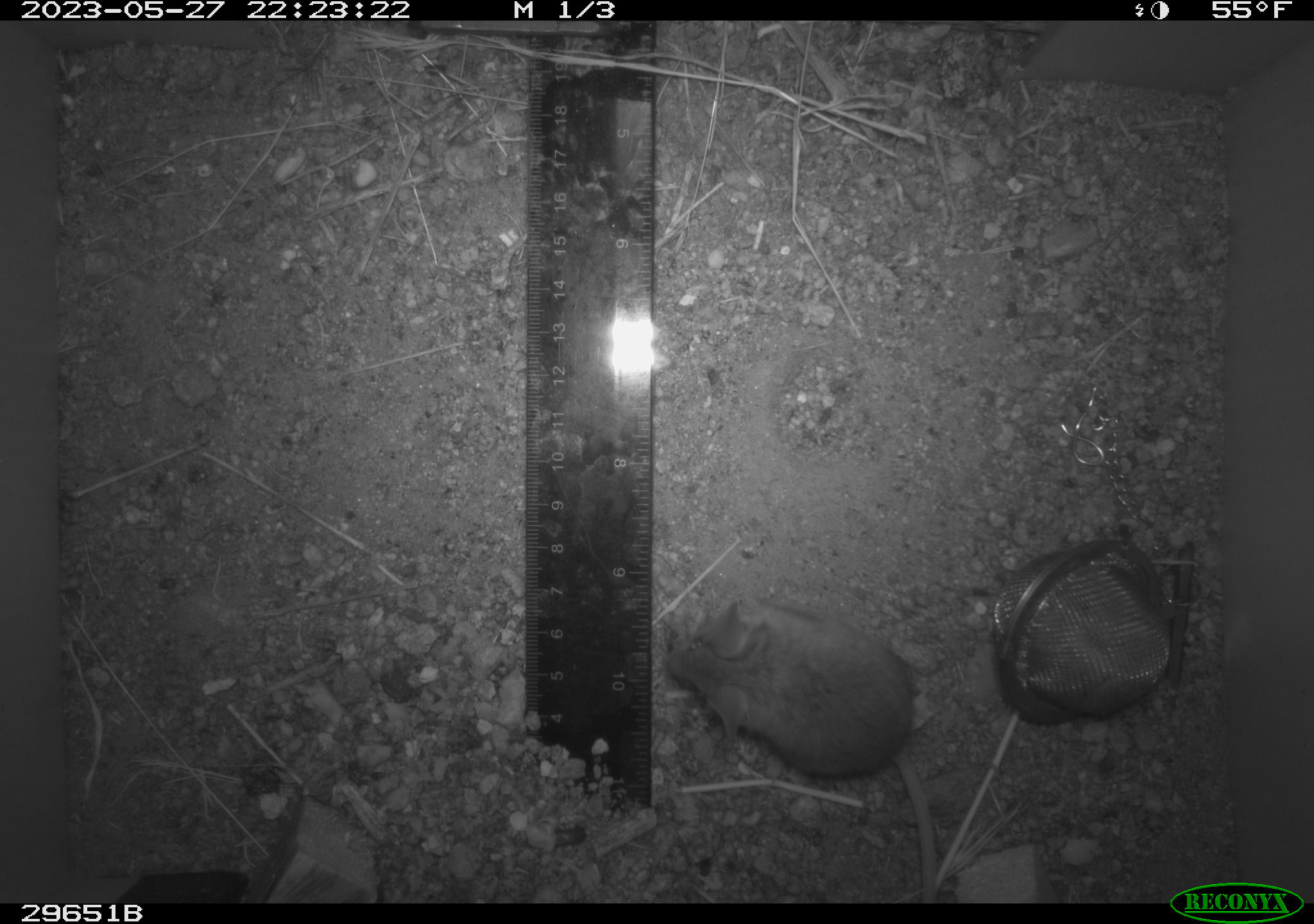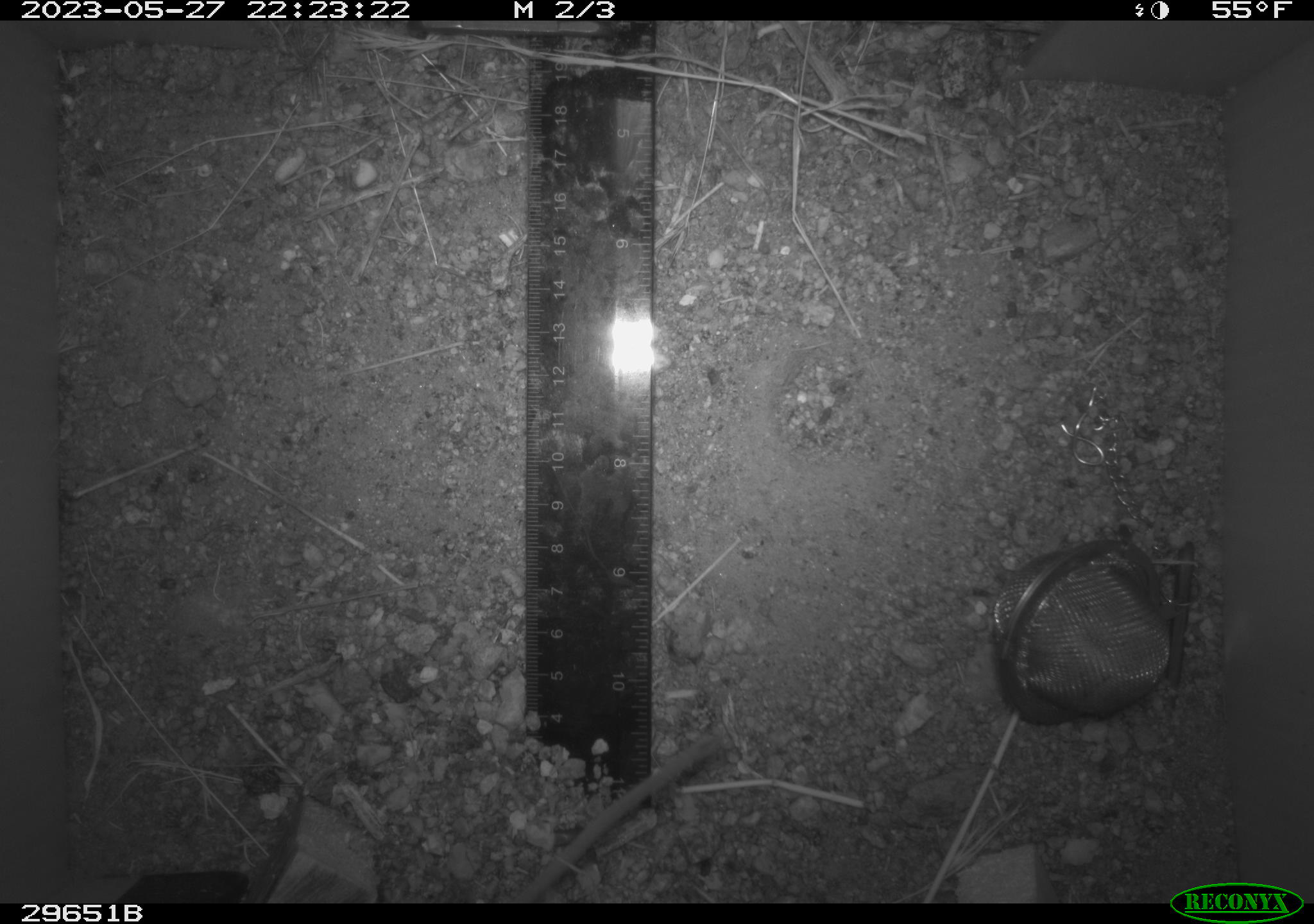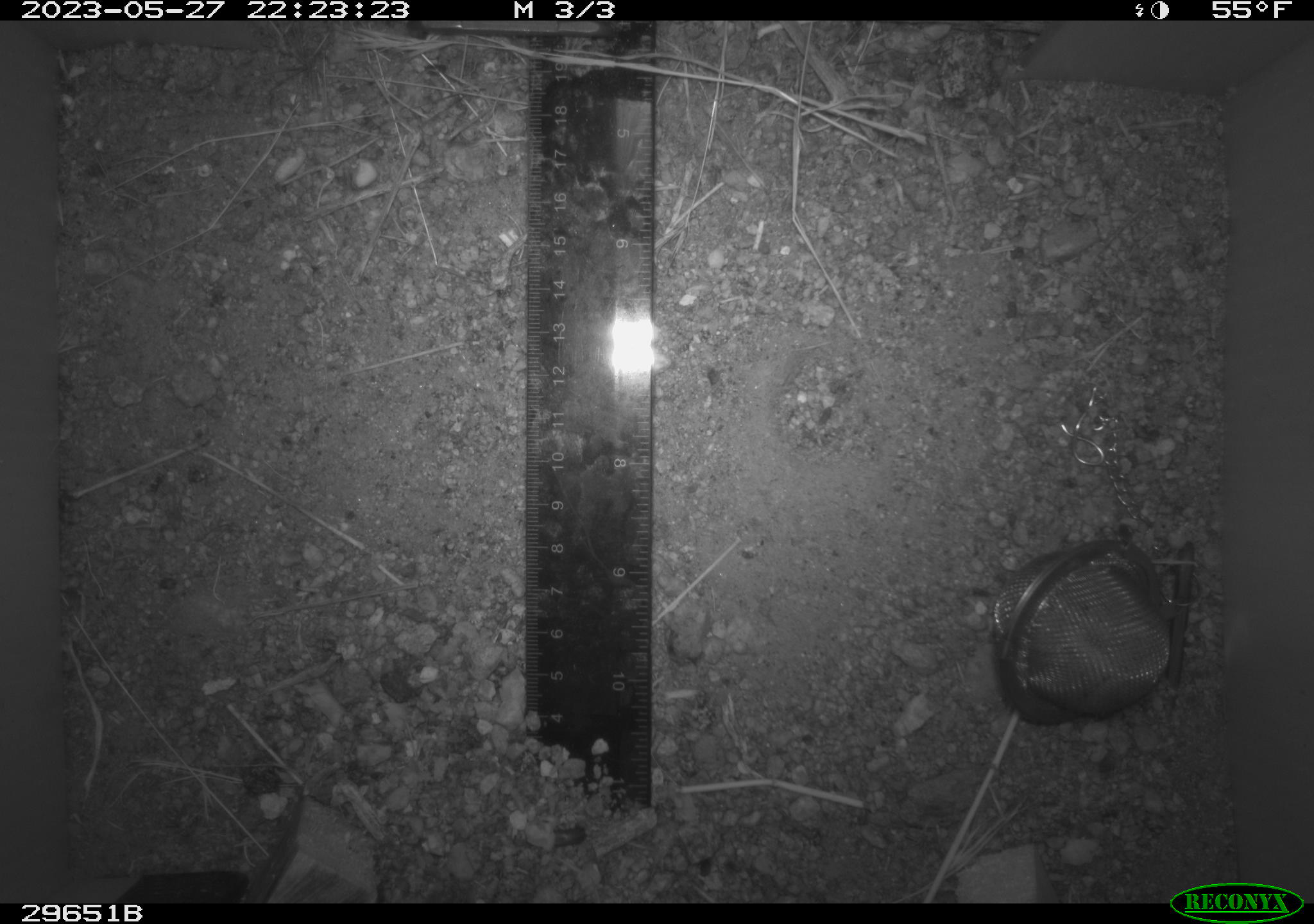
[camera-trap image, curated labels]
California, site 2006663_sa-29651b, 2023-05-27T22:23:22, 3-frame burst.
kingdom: Animalia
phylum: Chordata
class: Mammalia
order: Rodentia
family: Cricetidae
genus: Peromyscus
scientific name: Peromyscus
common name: deer mice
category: peromyscus species